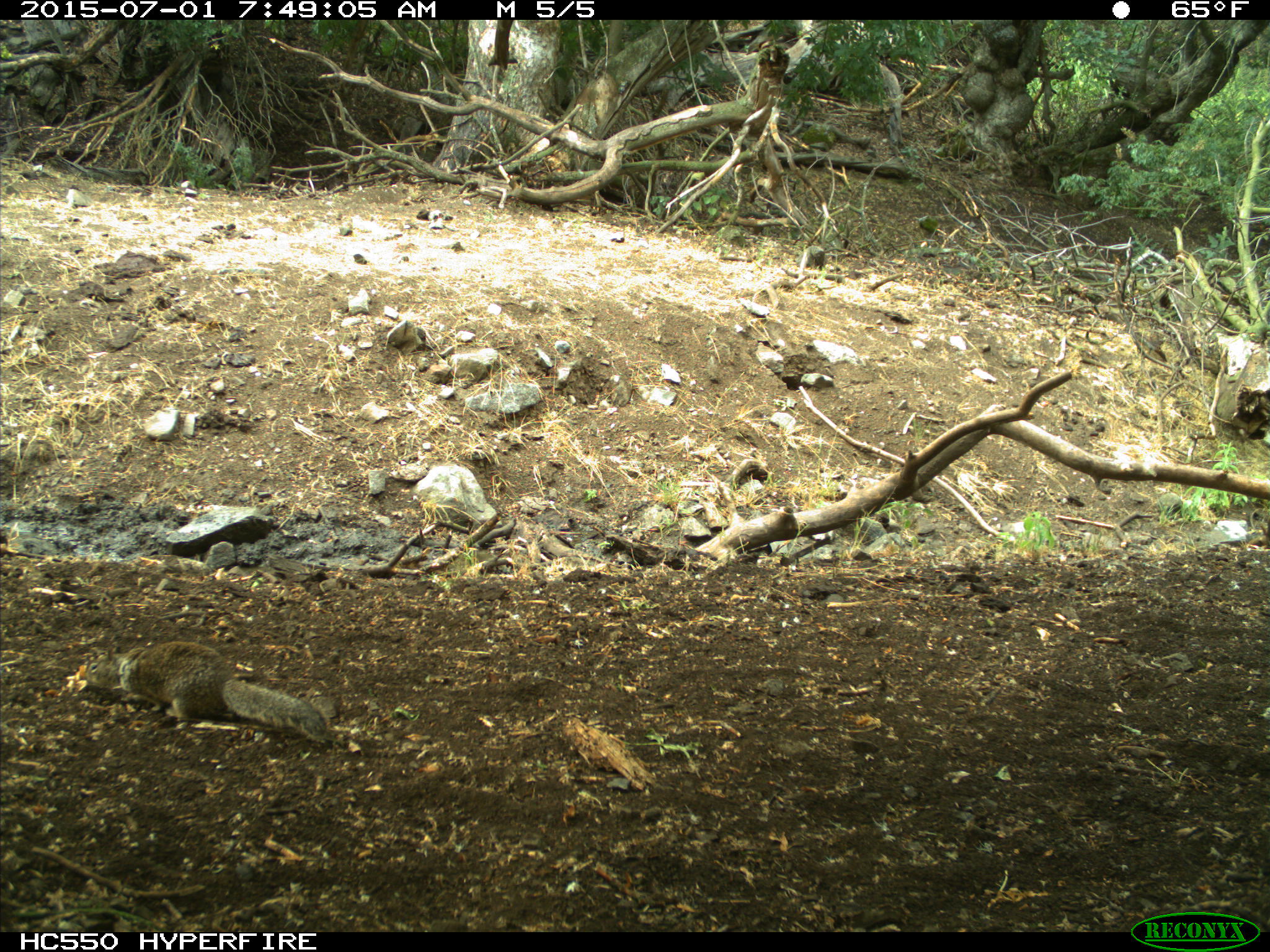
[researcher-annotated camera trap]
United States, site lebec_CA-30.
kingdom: Animalia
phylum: Chordata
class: Mammalia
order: Rodentia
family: Sciuridae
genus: Otospermophilus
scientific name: Otospermophilus beecheyi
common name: california ground squirrel